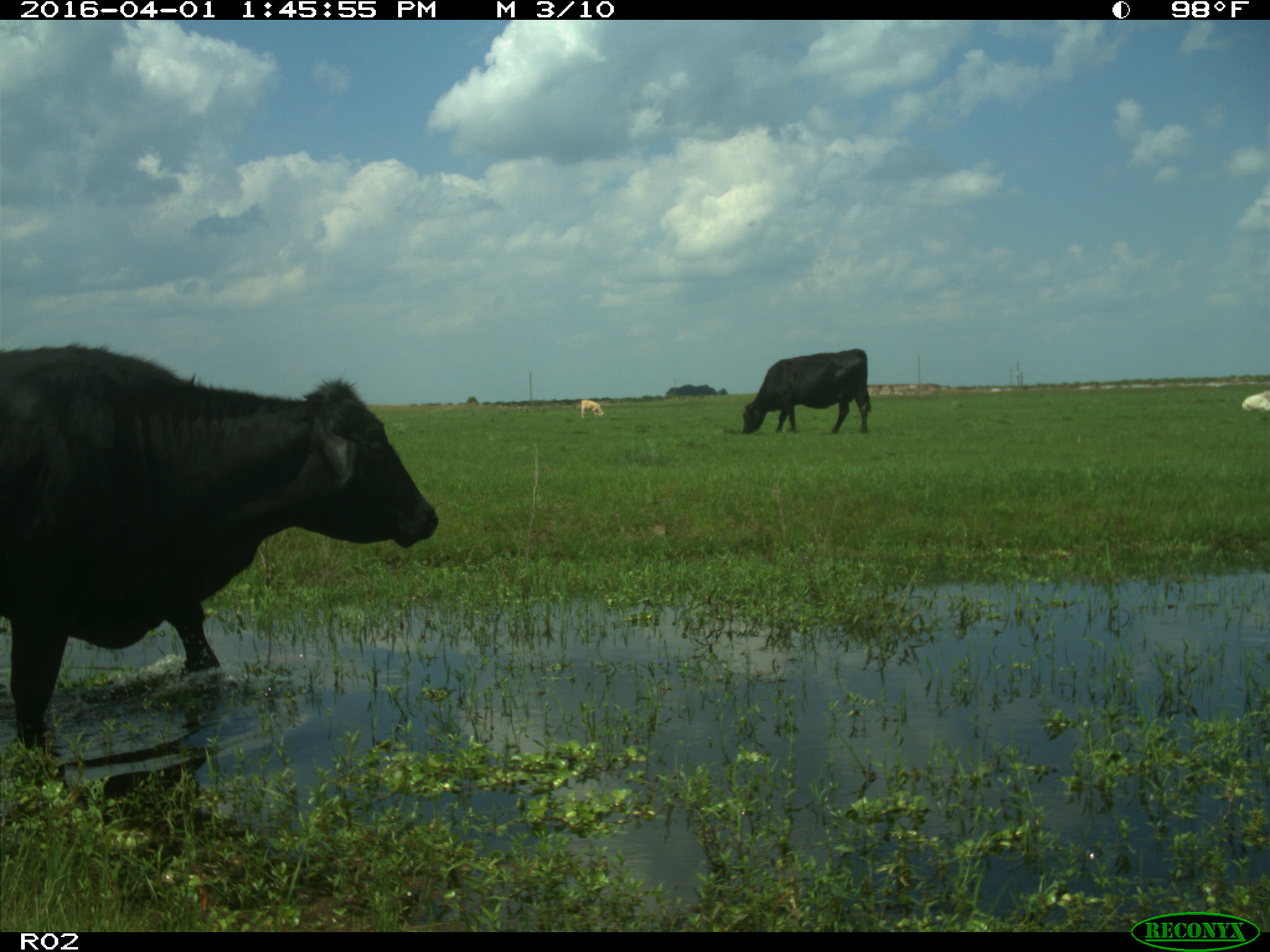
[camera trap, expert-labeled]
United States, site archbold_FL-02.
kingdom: Animalia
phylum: Chordata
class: Mammalia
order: Artiodactyla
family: Bovidae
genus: Bos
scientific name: Bos taurus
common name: domestic cow